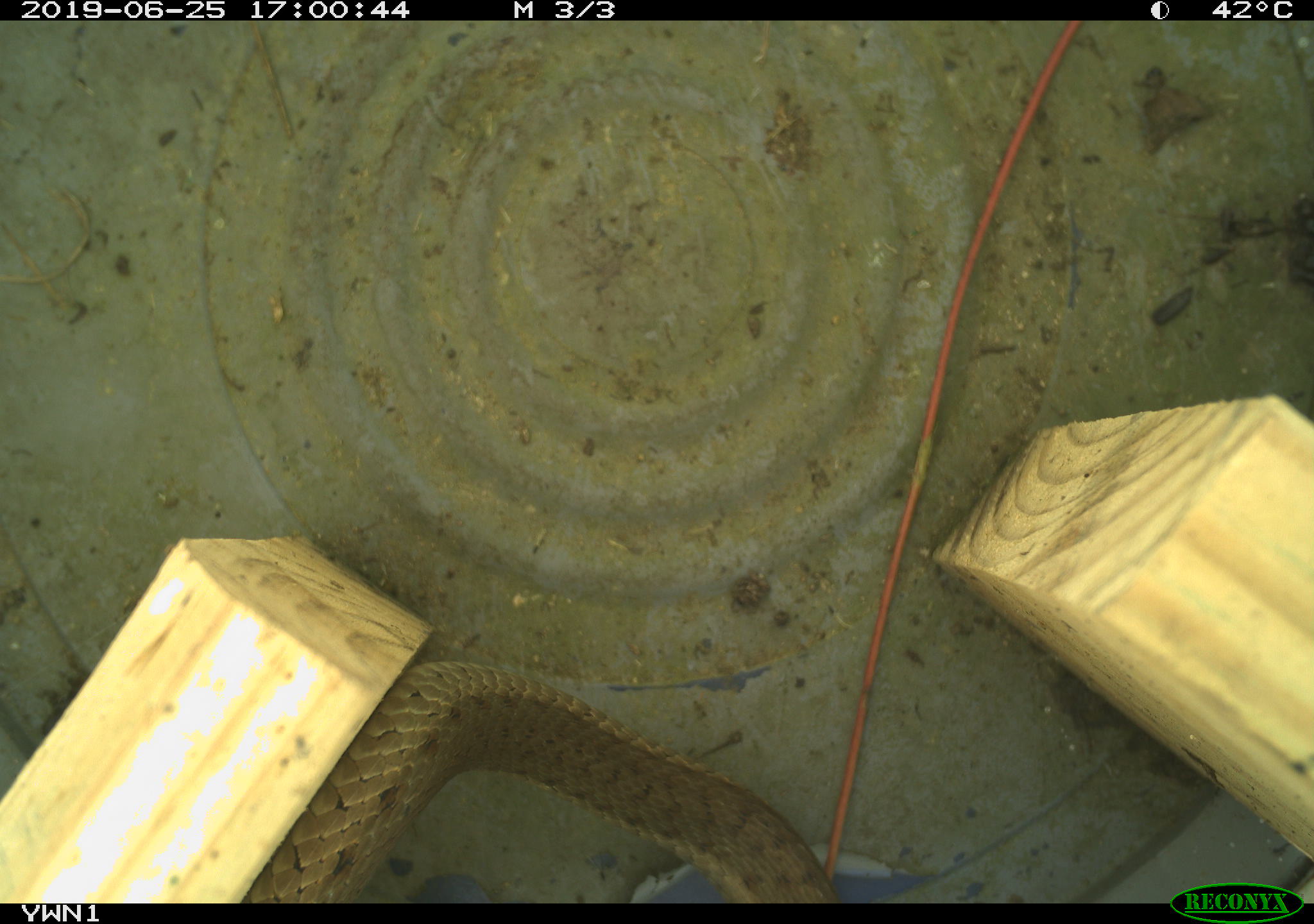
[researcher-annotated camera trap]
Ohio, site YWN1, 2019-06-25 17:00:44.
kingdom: Animalia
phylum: Chordata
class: Reptilia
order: Squamata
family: Colubridae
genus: Thamnophis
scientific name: Thamnophis sirtalis sirtalis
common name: eastern gartersnake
Eastern gartersnake (Thamnophis sirtalis sirtalis).